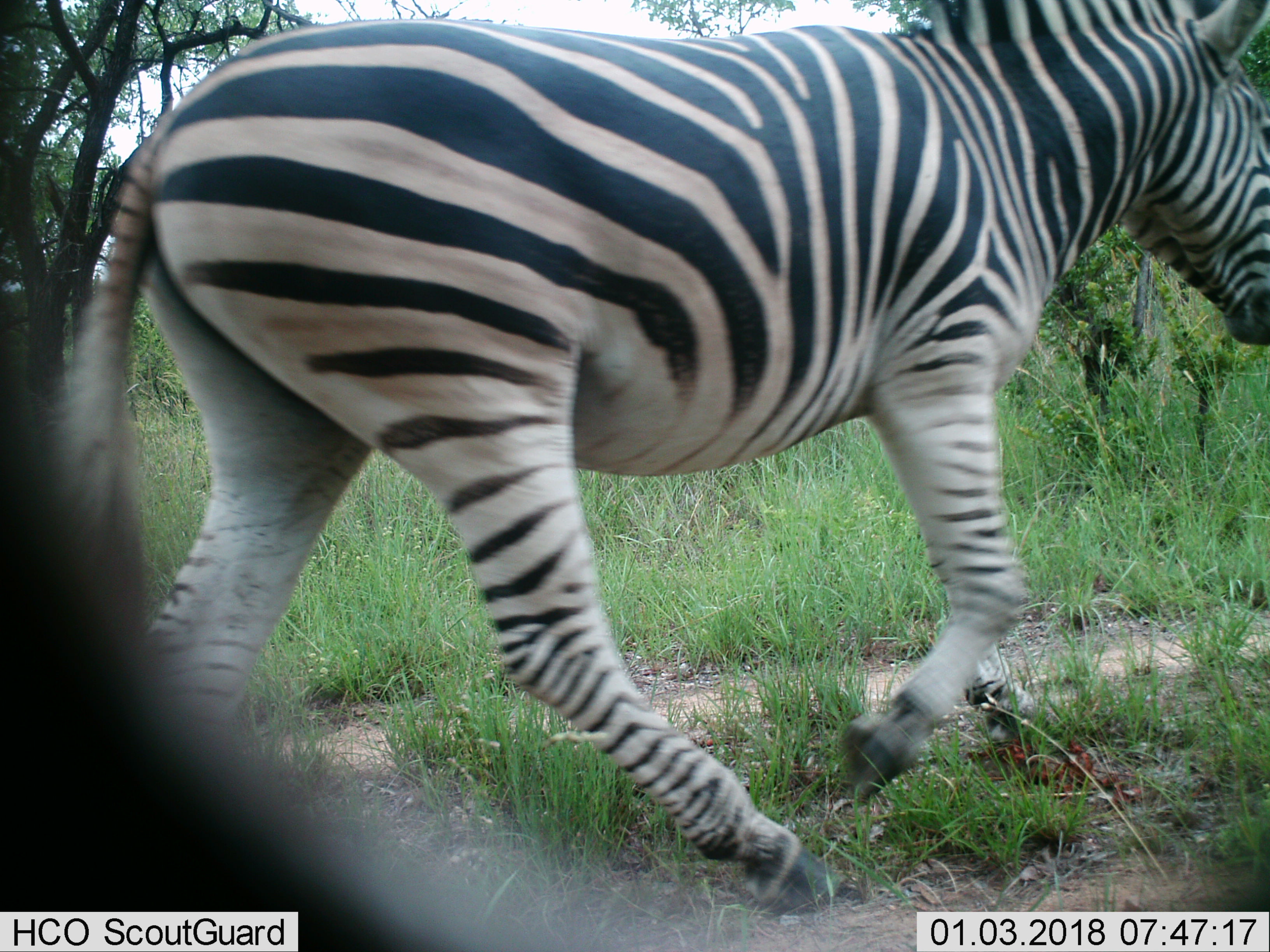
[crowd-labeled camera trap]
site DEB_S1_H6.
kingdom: Animalia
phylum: Chordata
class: Mammalia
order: Perissodactyla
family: Equidae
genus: Equus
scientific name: Equus quagga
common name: plains zebra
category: zebraplains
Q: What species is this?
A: Zebraplains (plains zebra) (Equus quagga).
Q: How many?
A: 1.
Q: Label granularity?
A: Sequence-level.